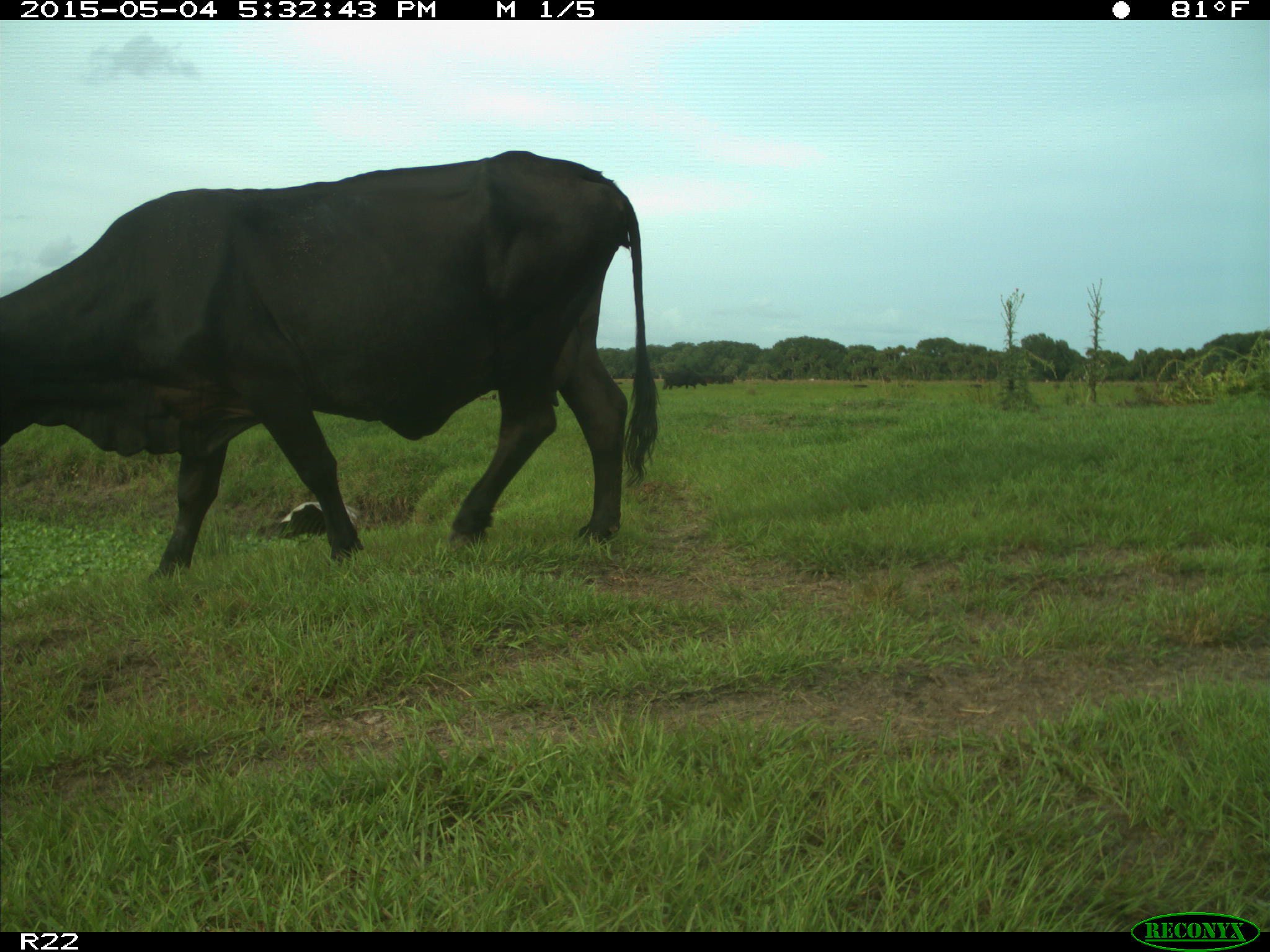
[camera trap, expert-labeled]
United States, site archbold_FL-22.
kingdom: Animalia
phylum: Chordata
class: Mammalia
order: Artiodactyla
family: Bovidae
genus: Bos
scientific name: Bos taurus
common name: domestic cow